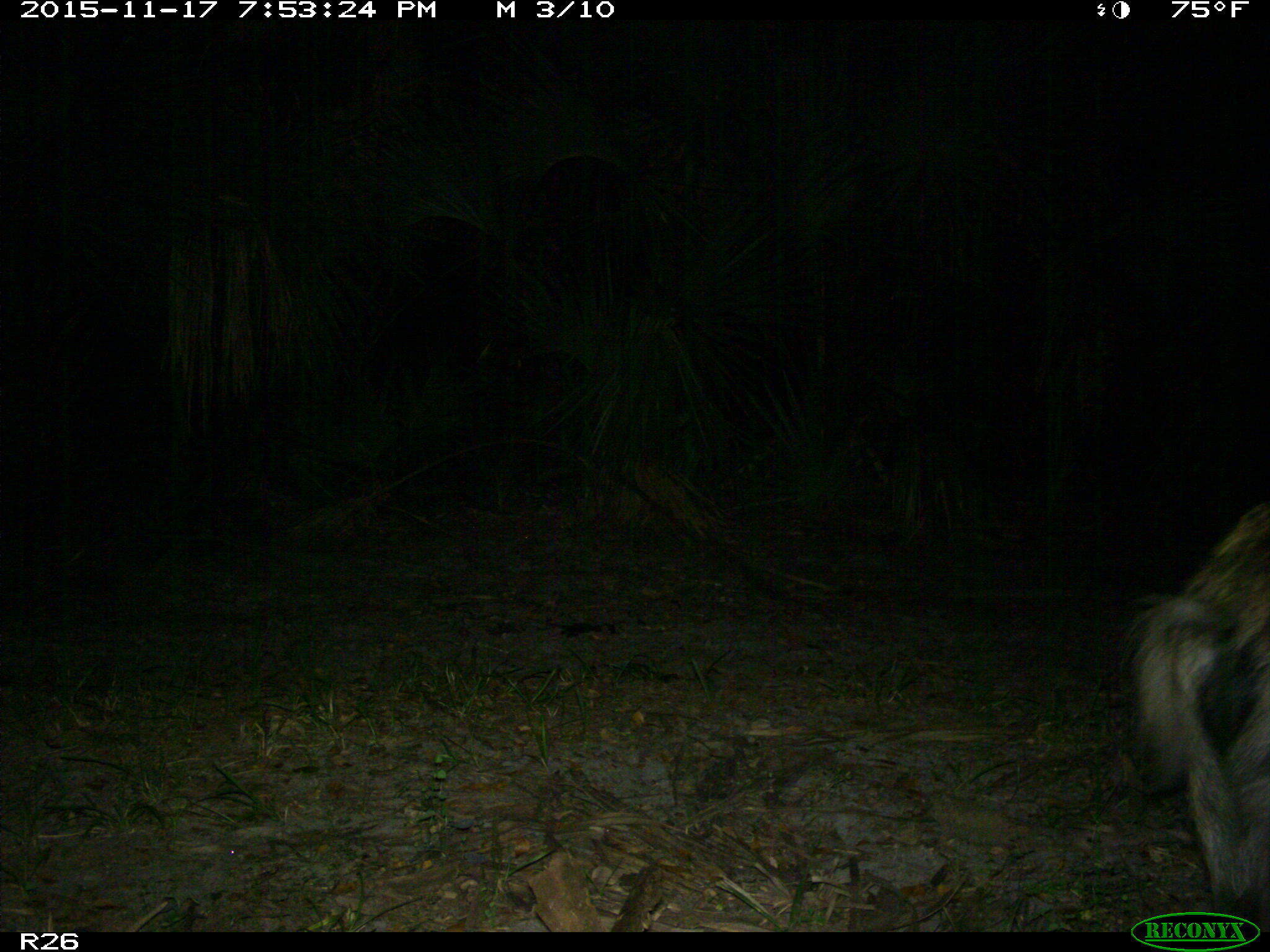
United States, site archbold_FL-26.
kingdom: Animalia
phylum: Chordata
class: Mammalia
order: Artiodactyla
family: Suidae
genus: Sus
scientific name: Sus scrofa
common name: wild boar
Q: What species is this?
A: Sus scrofa (wild boar).